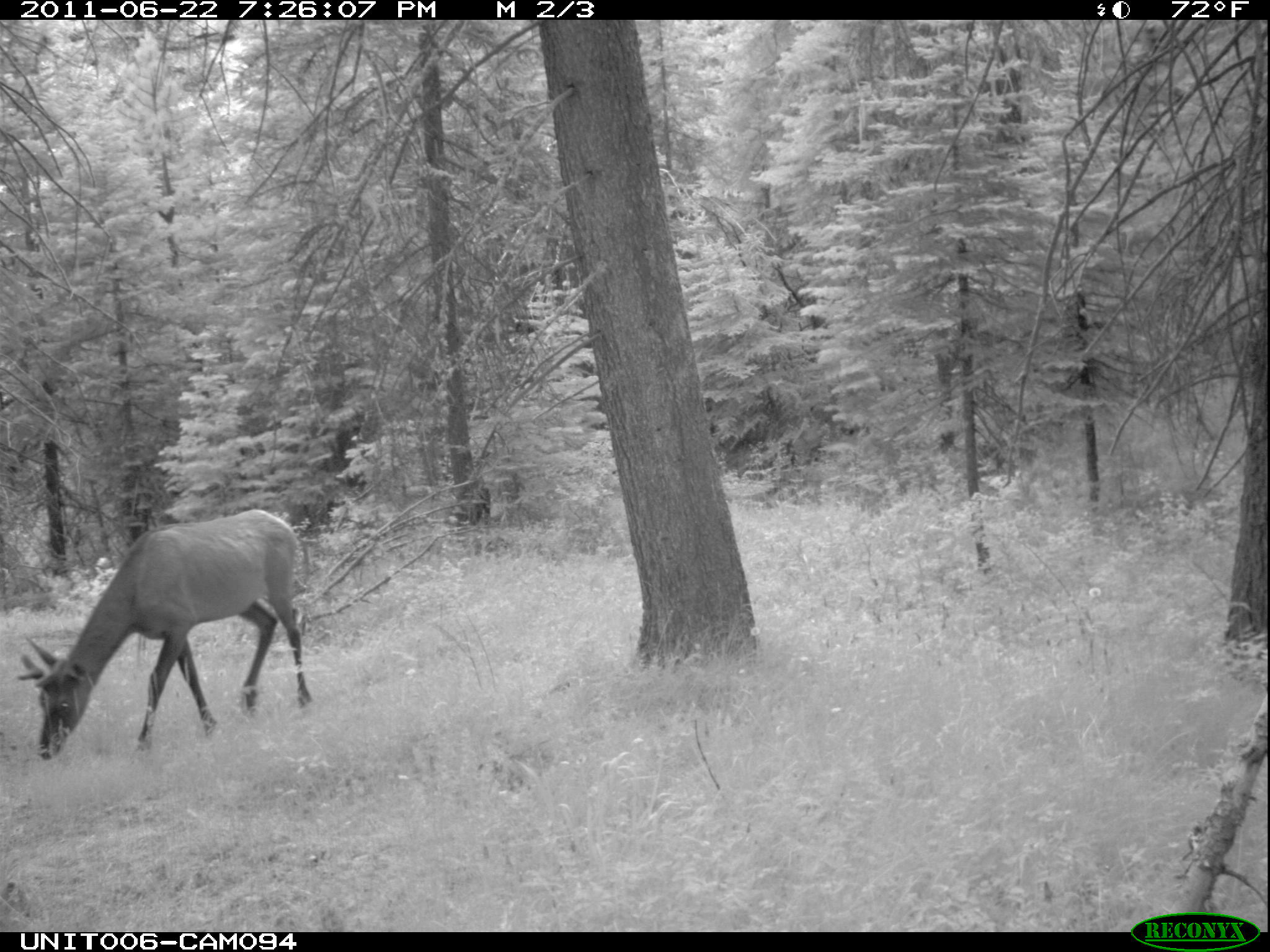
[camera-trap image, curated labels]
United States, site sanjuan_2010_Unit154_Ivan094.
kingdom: Animalia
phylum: Chordata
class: Mammalia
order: Artiodactyla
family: Cervidae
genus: Cervus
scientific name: Cervus elaphus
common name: red deer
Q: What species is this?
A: Cervus elaphus (red deer).